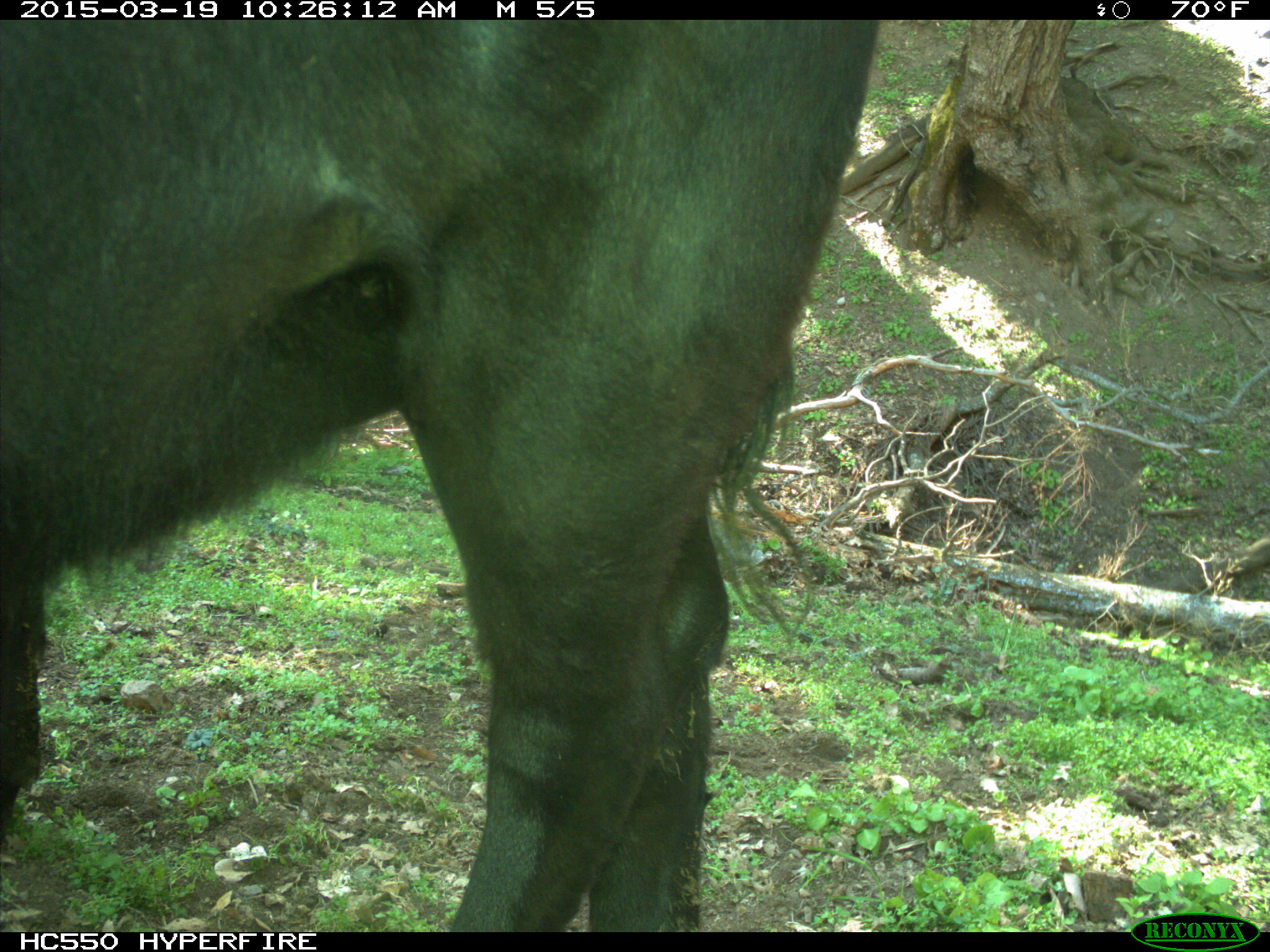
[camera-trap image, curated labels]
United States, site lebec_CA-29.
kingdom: Animalia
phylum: Chordata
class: Mammalia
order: Artiodactyla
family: Bovidae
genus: Bos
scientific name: Bos taurus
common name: domestic cow